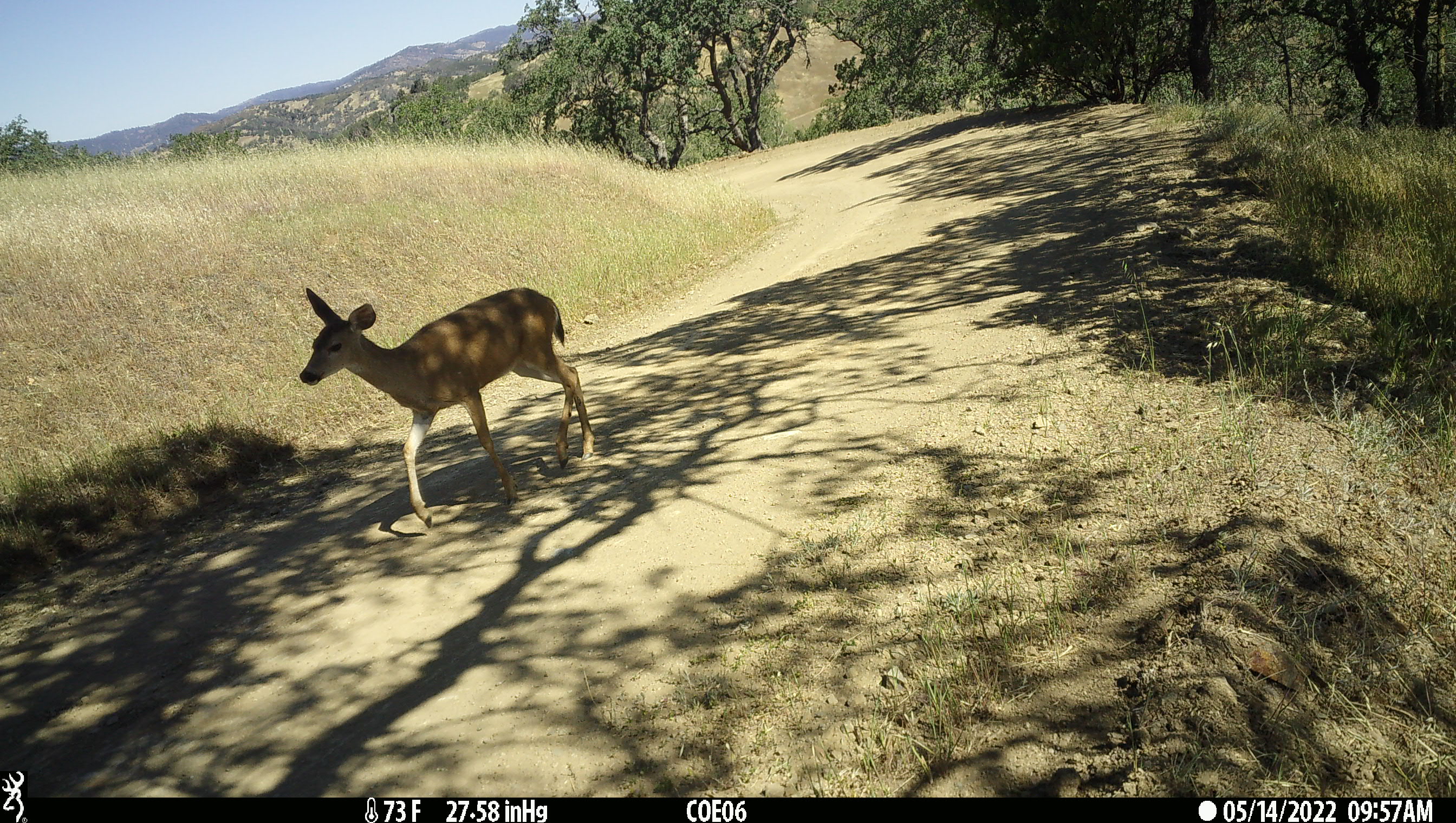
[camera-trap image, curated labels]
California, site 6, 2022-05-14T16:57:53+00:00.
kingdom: Animalia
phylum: Chordata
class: Mammalia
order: Artiodactyla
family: Cervidae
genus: Odocoileus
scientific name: Odocoileus hemionus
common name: mule deer